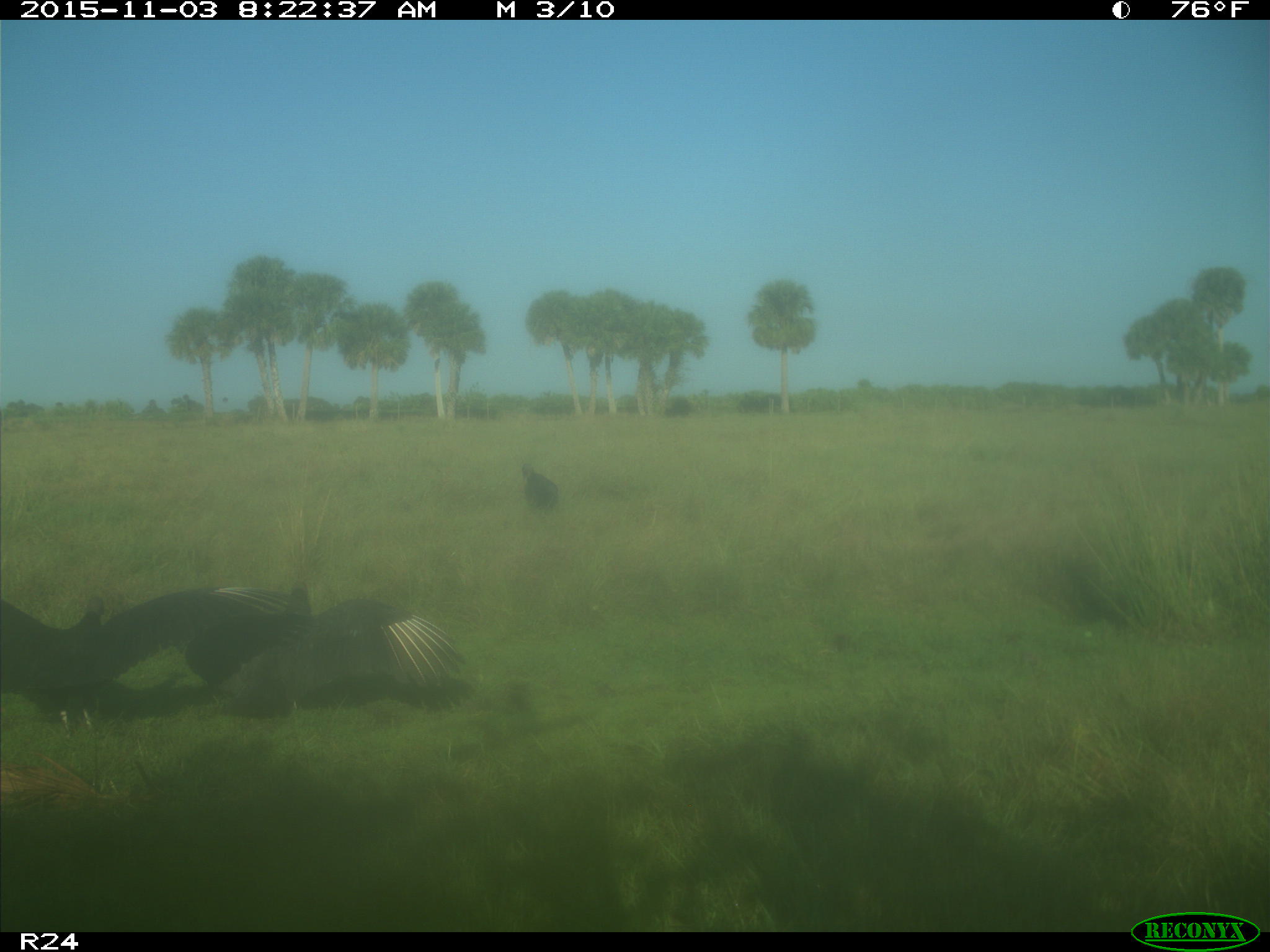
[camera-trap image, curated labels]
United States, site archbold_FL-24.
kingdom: Animalia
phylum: Chordata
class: Aves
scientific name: Aves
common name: birds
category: unidentified bird